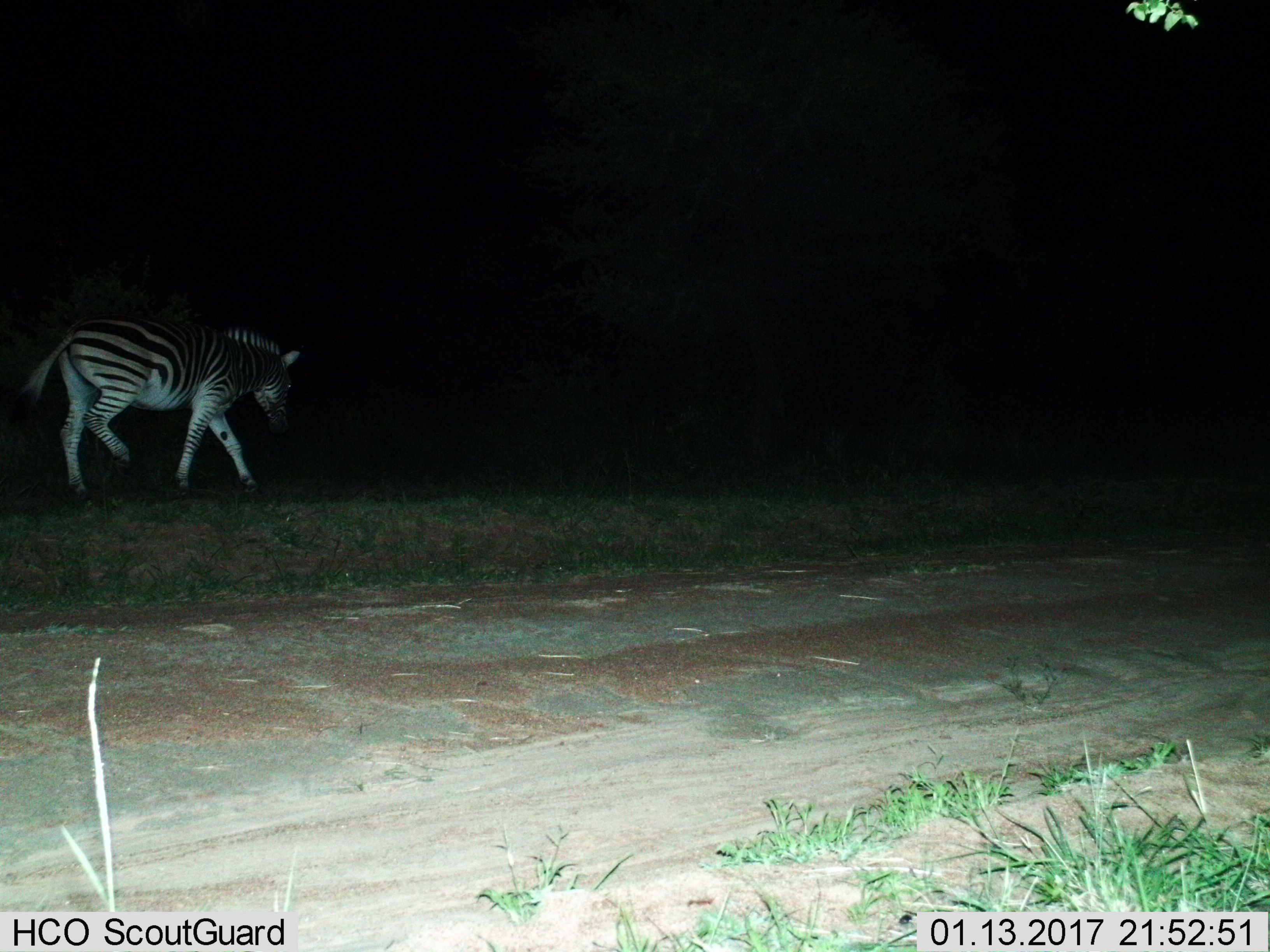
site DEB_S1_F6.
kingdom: Animalia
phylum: Chordata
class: Mammalia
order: Perissodactyla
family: Equidae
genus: Equus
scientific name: Equus quagga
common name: plains zebra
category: zebraplains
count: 1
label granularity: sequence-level